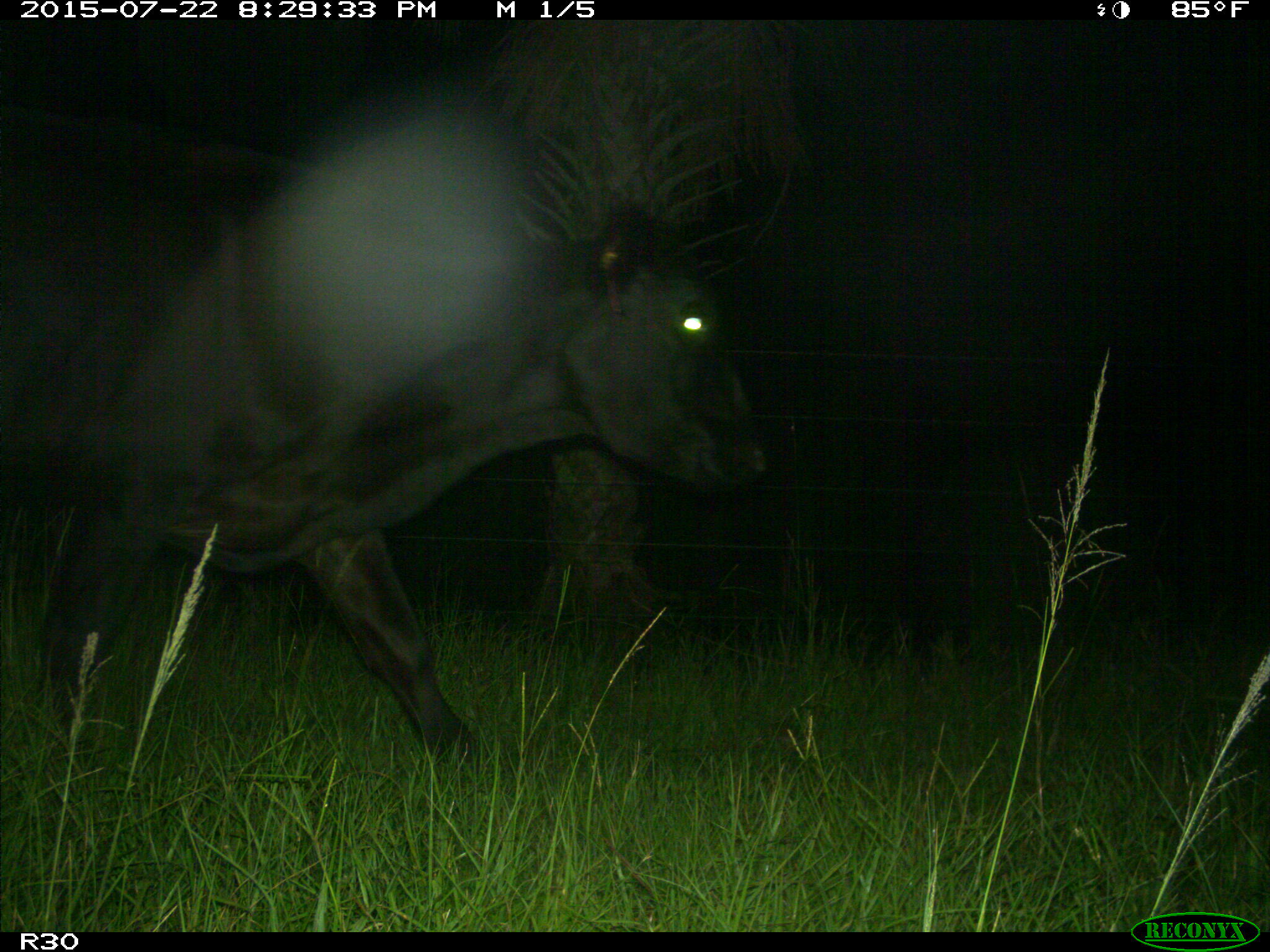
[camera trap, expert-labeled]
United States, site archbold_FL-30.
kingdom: Animalia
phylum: Chordata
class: Mammalia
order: Artiodactyla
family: Bovidae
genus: Bos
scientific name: Bos taurus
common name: domestic cow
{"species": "Bos taurus (domestic cow)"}